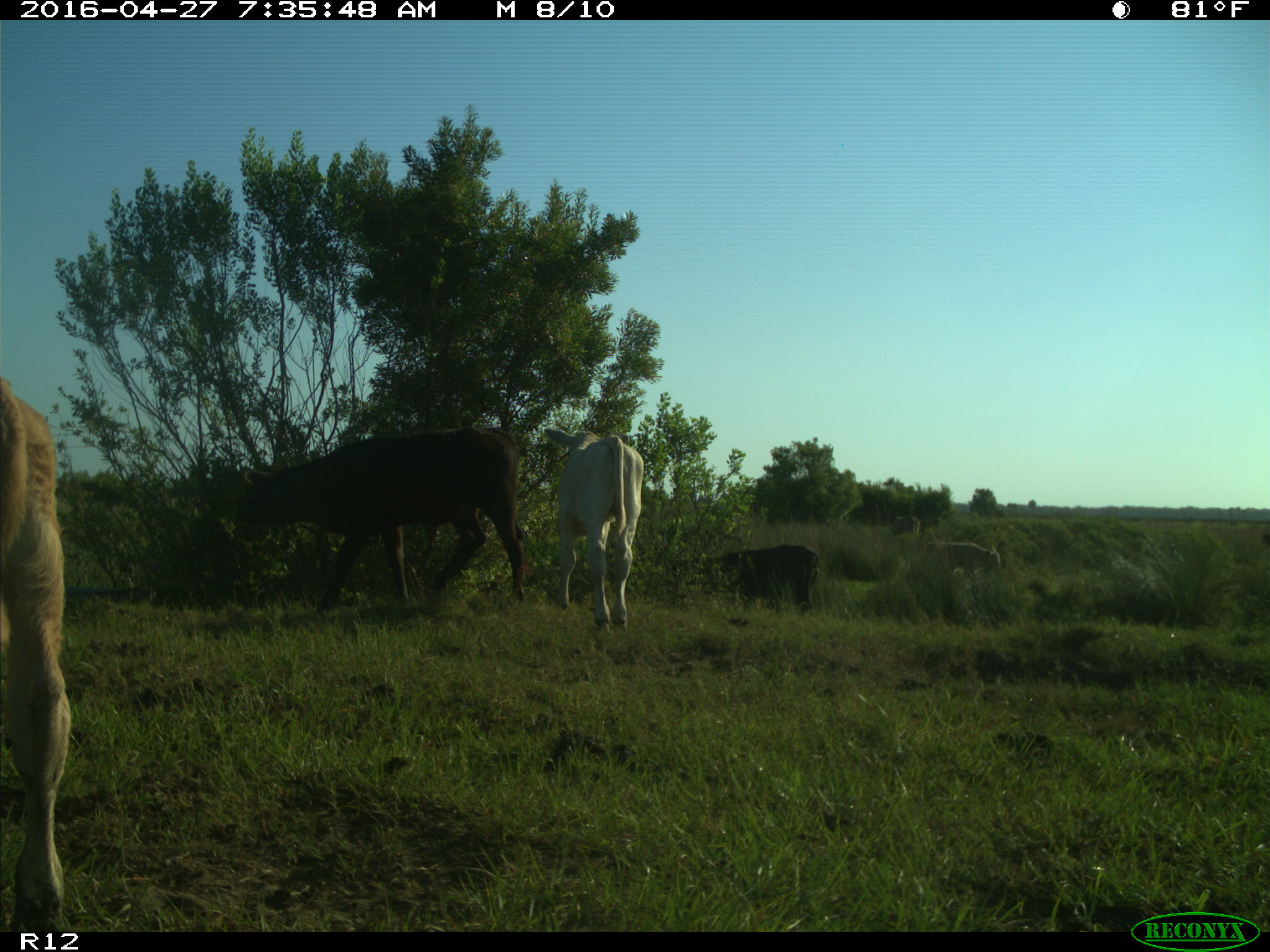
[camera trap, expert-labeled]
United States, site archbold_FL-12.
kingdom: Animalia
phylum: Chordata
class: Mammalia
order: Artiodactyla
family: Bovidae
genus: Bos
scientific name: Bos taurus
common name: domestic cow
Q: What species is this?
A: Bos taurus (domestic cow).